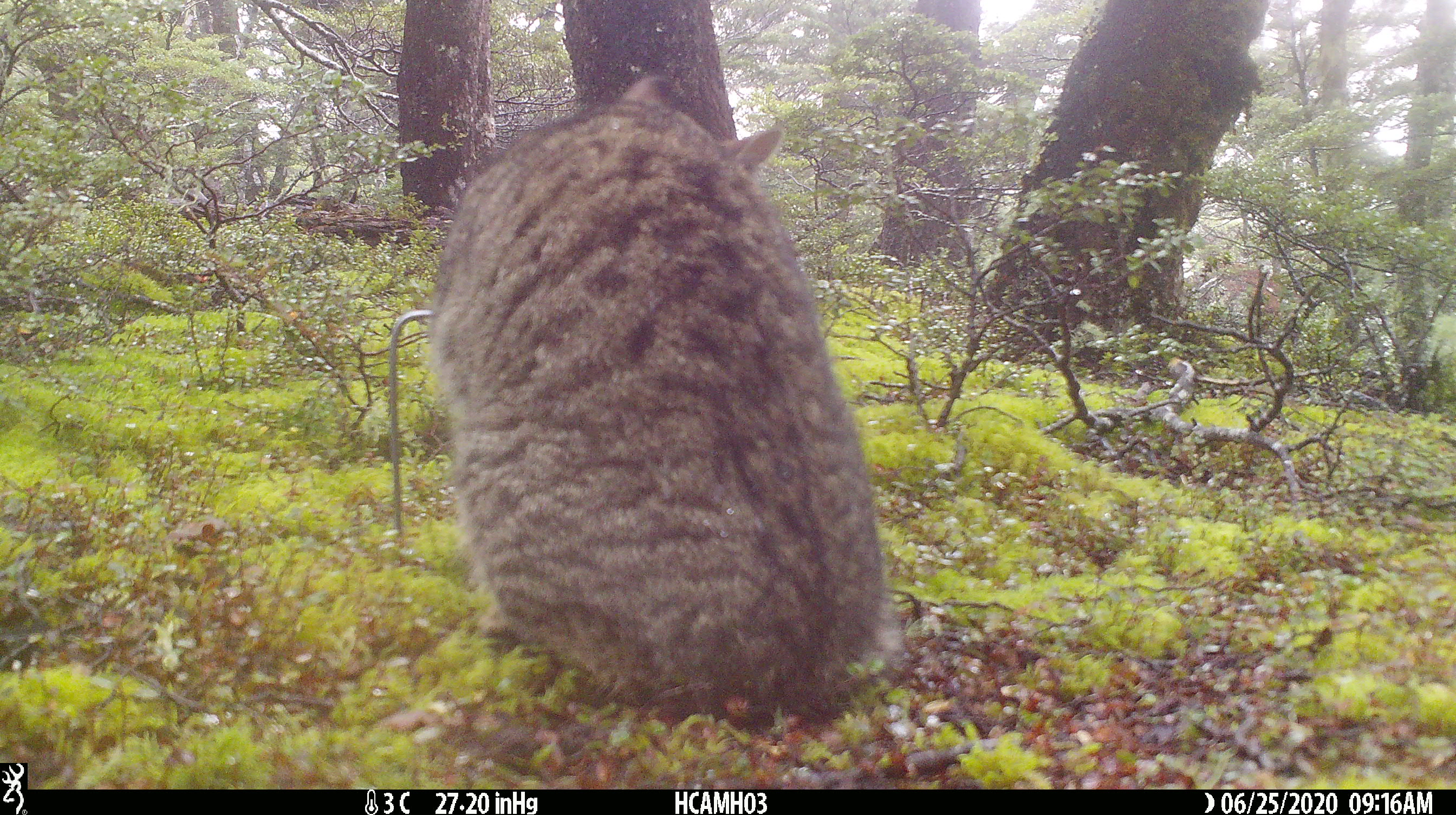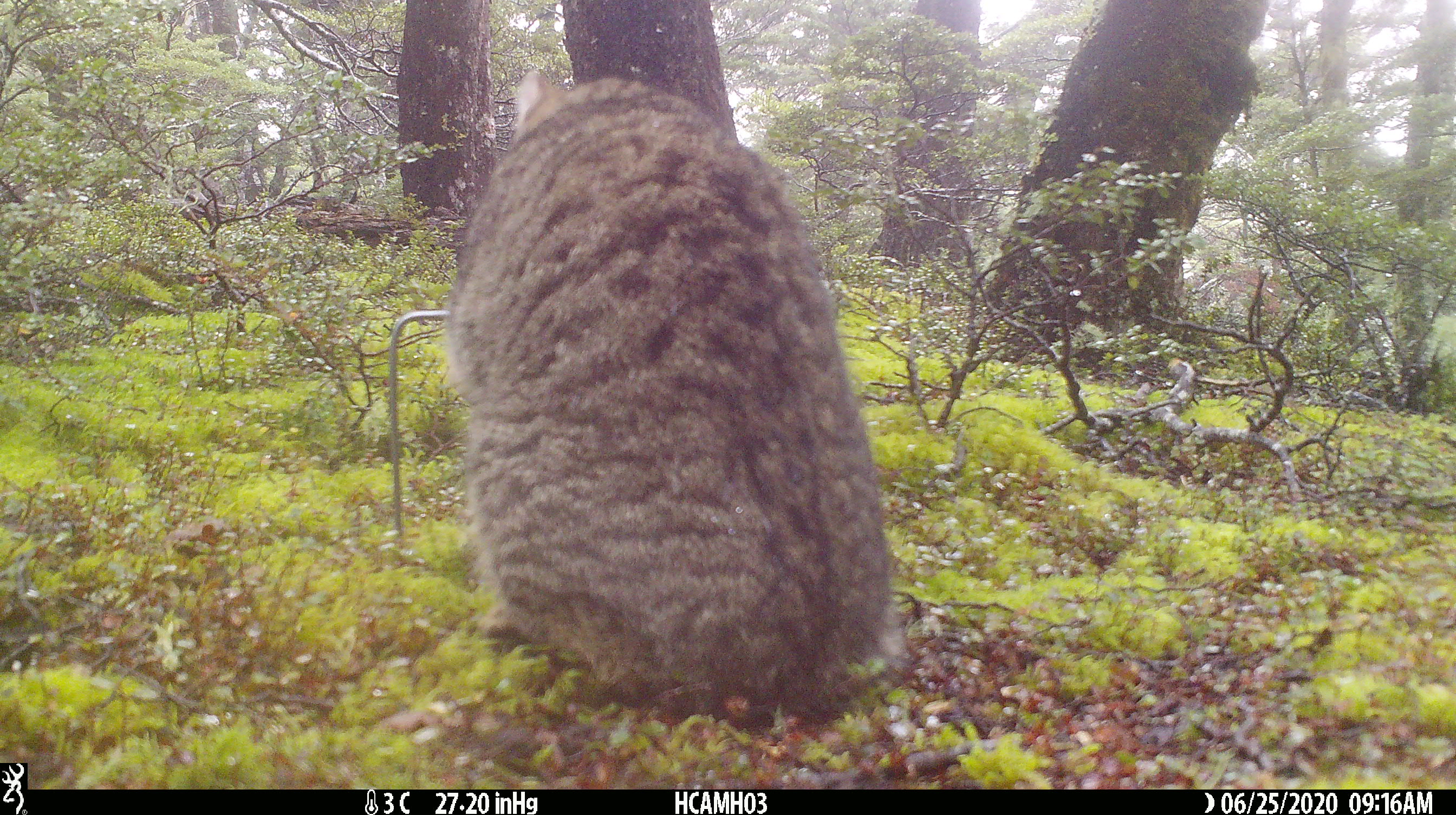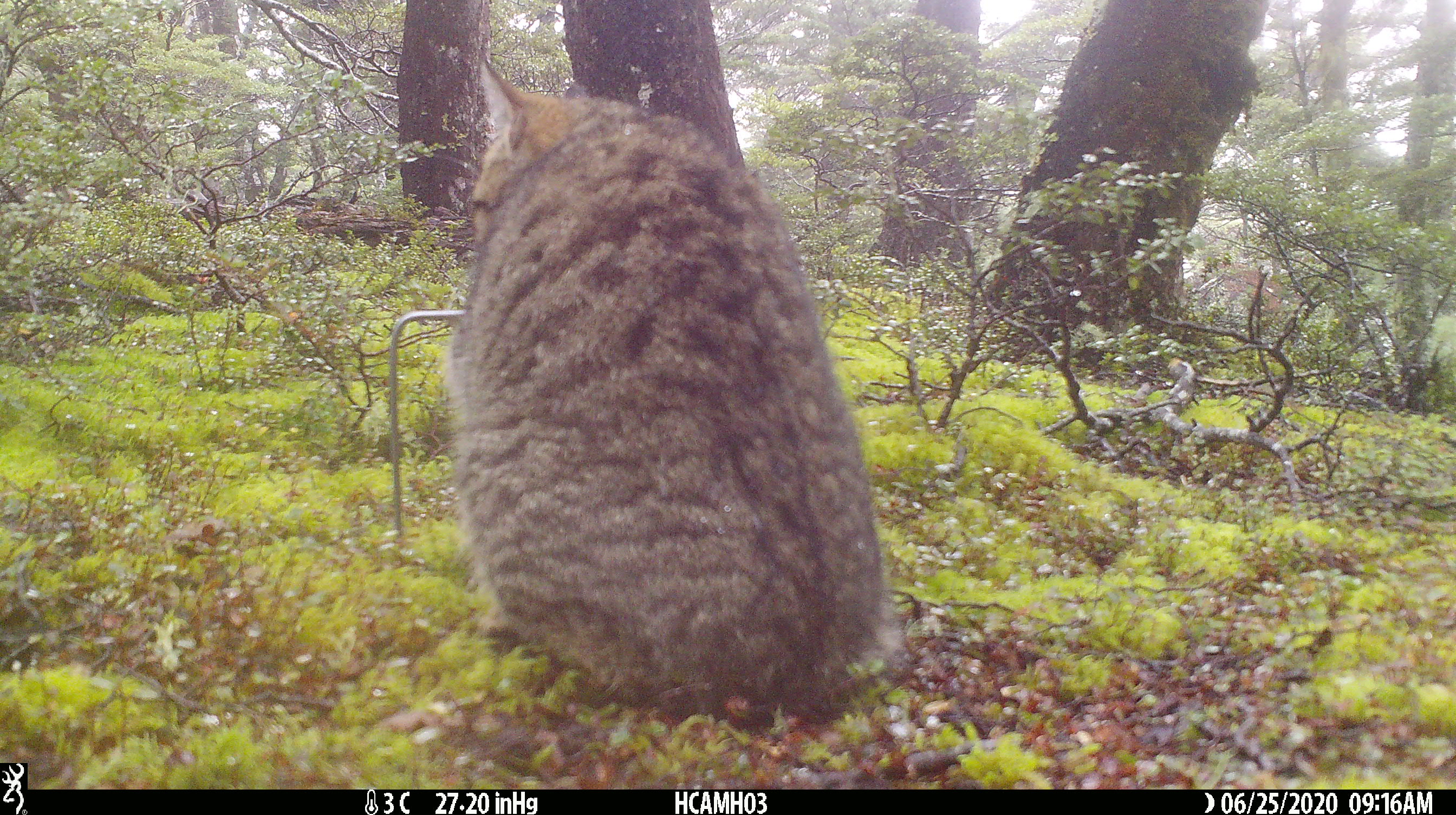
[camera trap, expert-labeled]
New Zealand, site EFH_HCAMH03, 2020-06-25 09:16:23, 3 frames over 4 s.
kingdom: Animalia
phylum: Chordata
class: Mammalia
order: Carnivora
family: Felidae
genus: Felis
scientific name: Felis catus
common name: domestic cat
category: cat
Cat (domestic cat) (Felis catus).